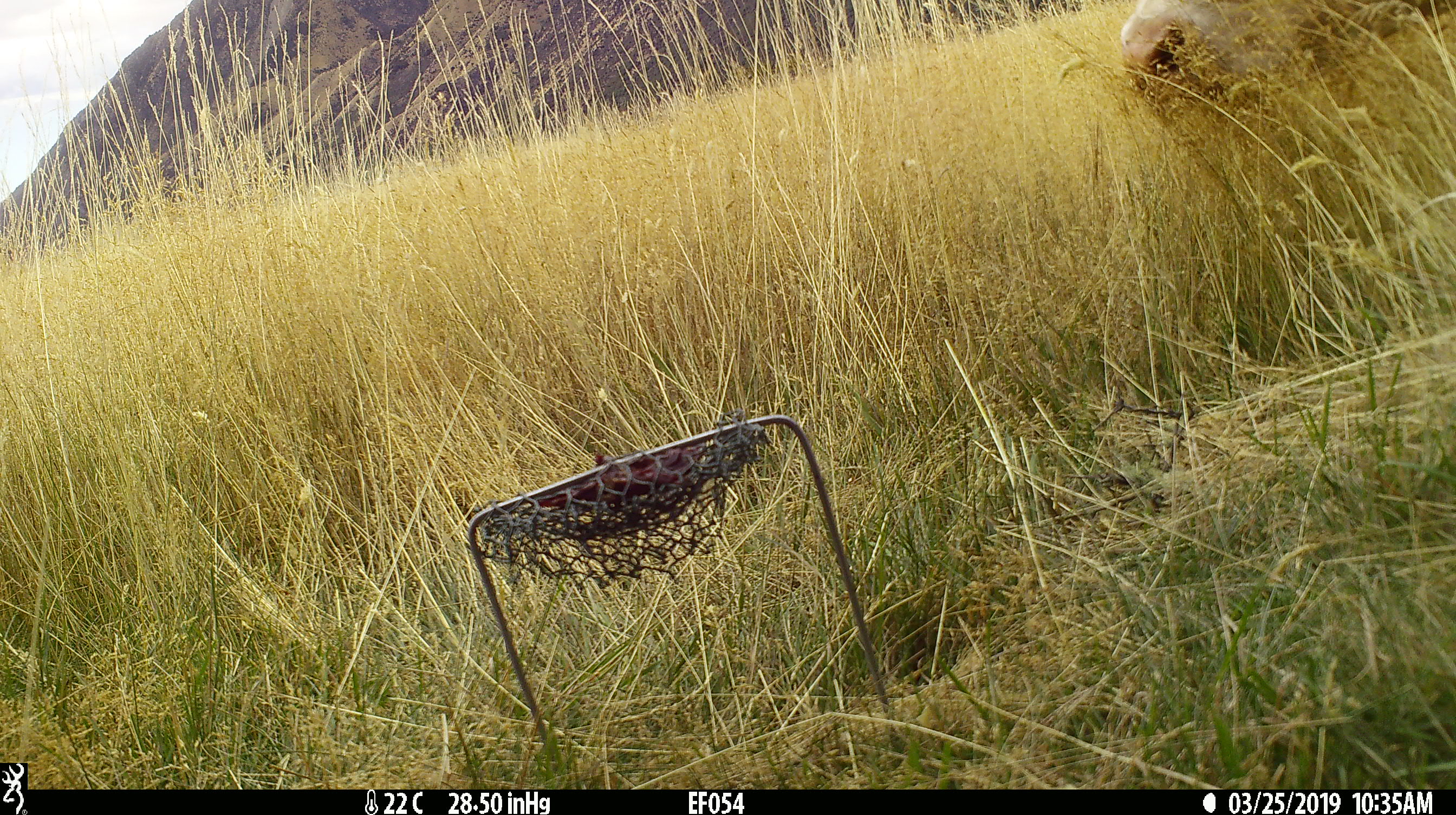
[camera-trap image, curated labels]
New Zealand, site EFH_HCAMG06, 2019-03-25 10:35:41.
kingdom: Animalia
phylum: Chordata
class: Mammalia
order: Artiodactyla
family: Bovidae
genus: Bos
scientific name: Bos taurus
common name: domestic cow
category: cow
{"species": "cow (domestic cow) (Bos taurus)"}